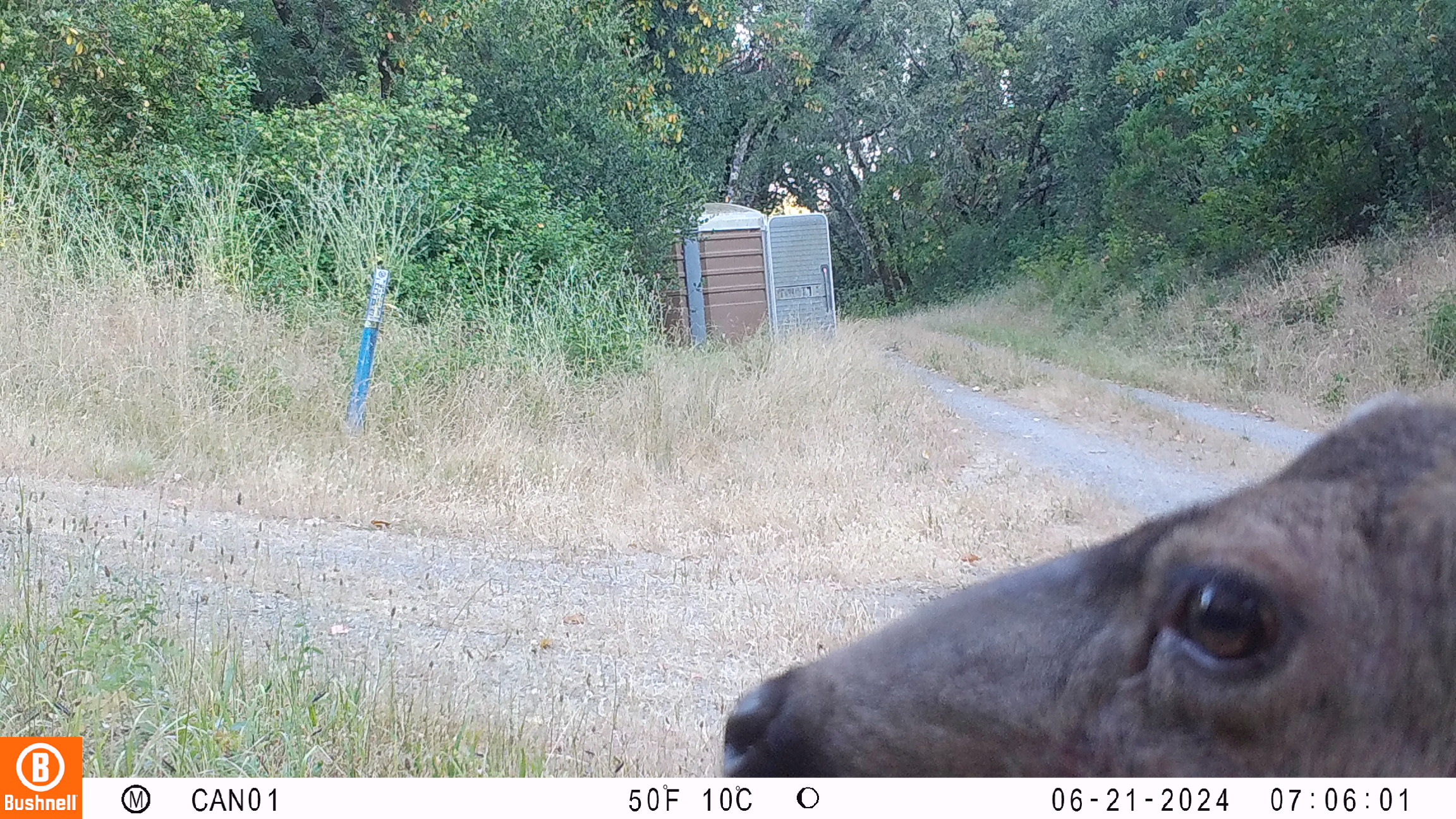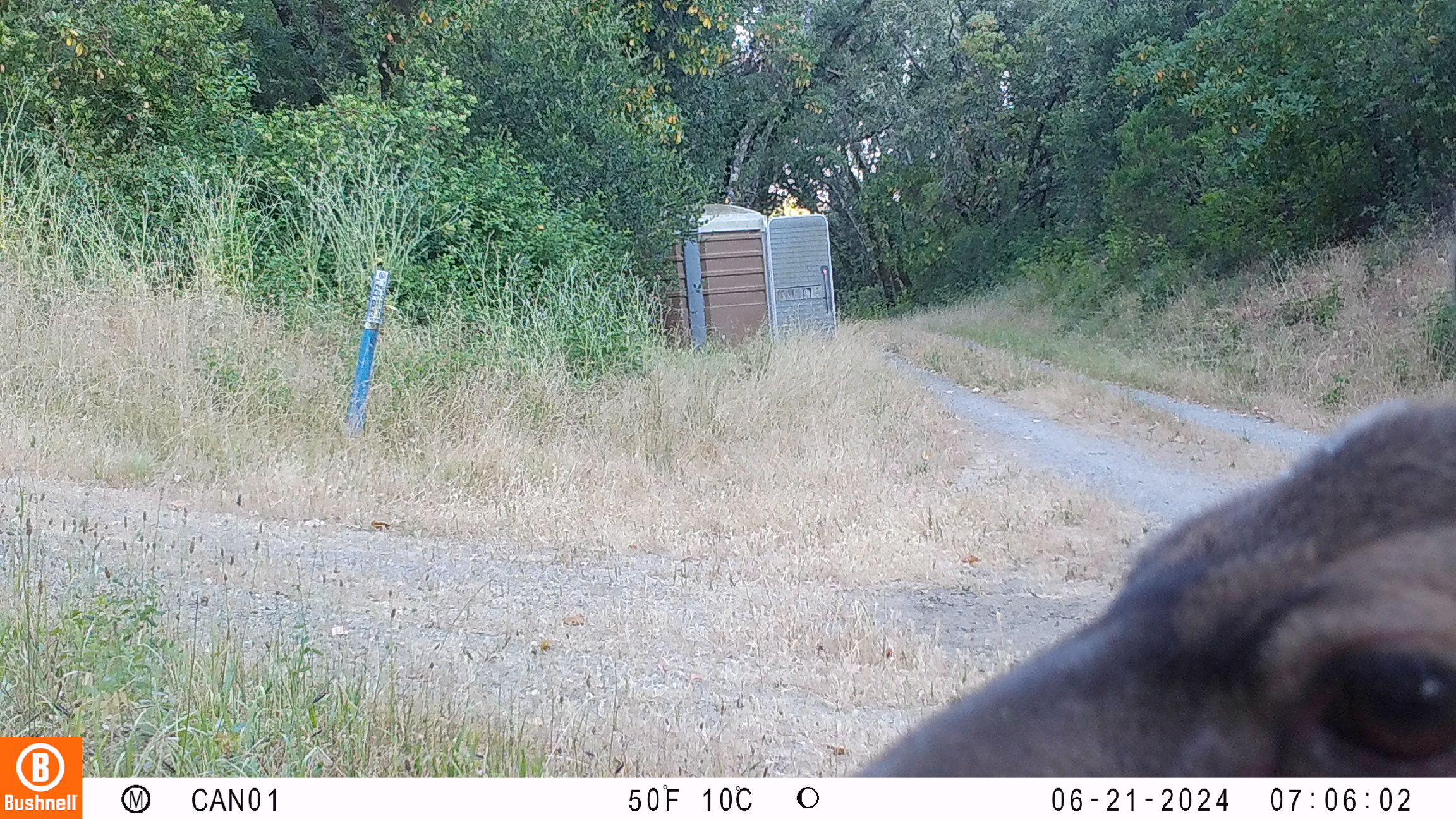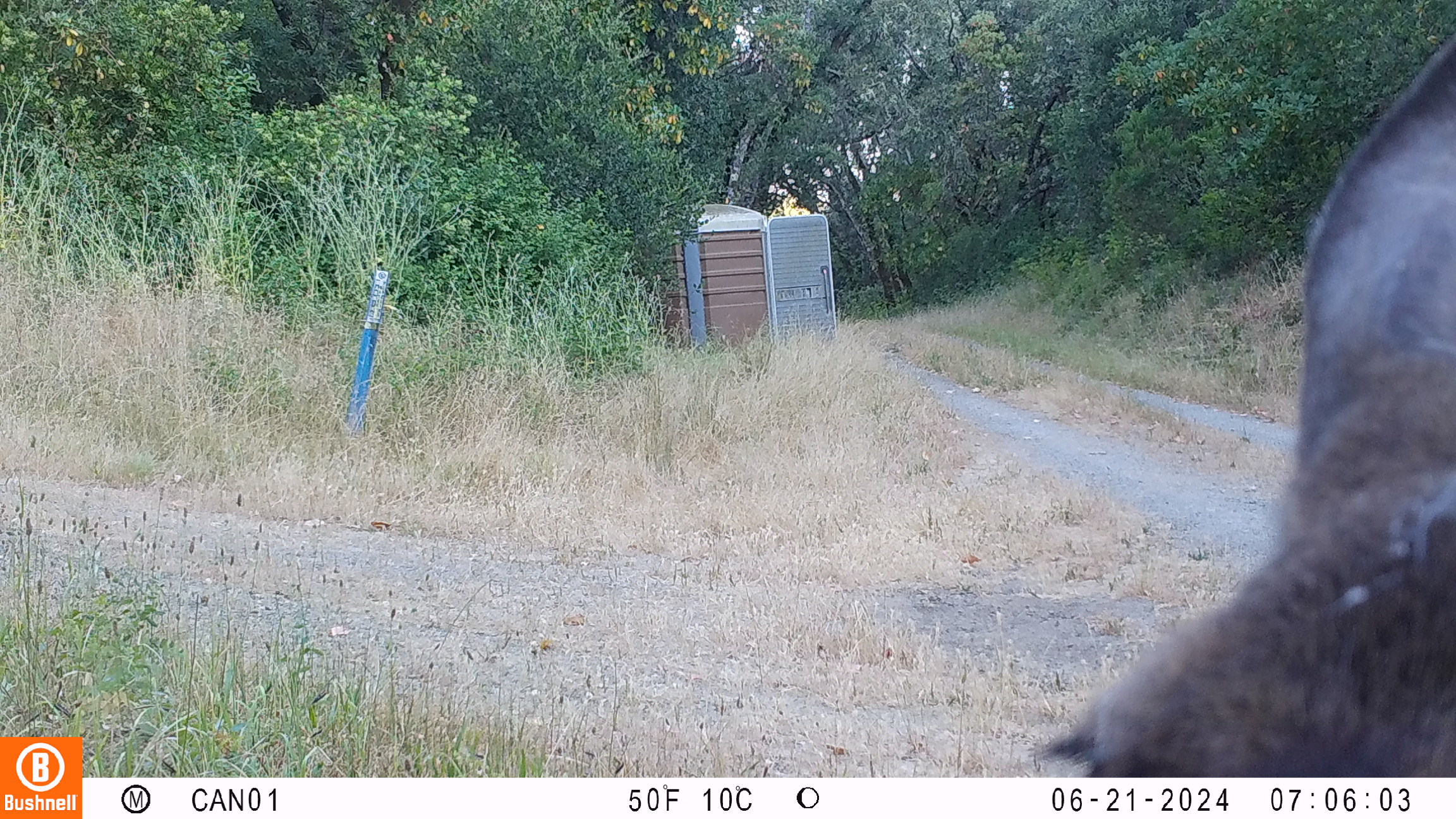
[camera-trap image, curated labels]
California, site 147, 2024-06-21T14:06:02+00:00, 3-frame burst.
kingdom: Animalia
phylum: Chordata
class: Mammalia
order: Artiodactyla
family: Cervidae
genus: Odocoileus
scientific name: Odocoileus hemionus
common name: mule deer